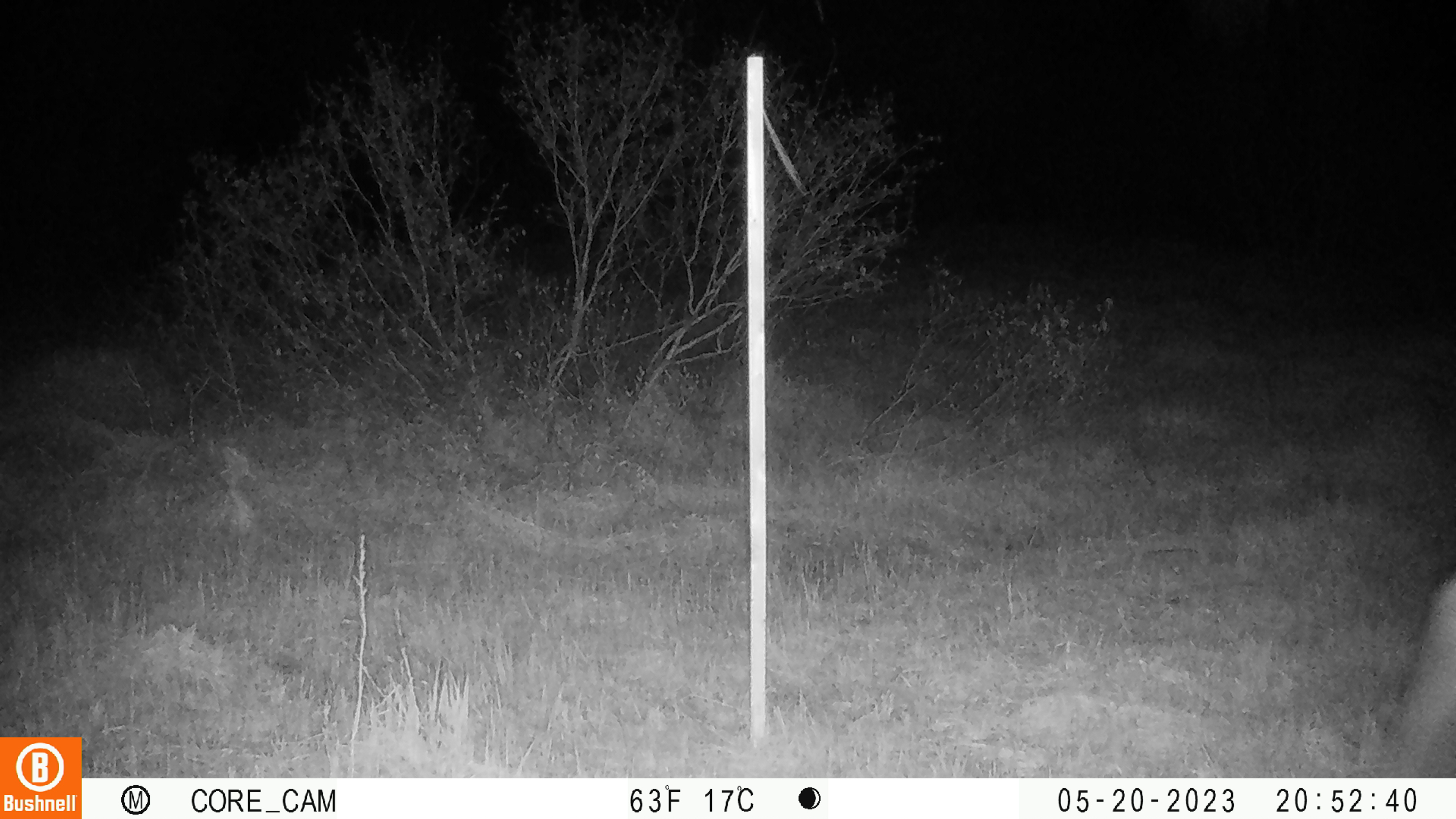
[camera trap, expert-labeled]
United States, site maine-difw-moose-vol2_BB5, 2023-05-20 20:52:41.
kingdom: Animalia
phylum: Chordata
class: Mammalia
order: Artiodactyla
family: Cervidae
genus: Alces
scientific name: Alces alces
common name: moose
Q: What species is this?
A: Moose (Alces alces).